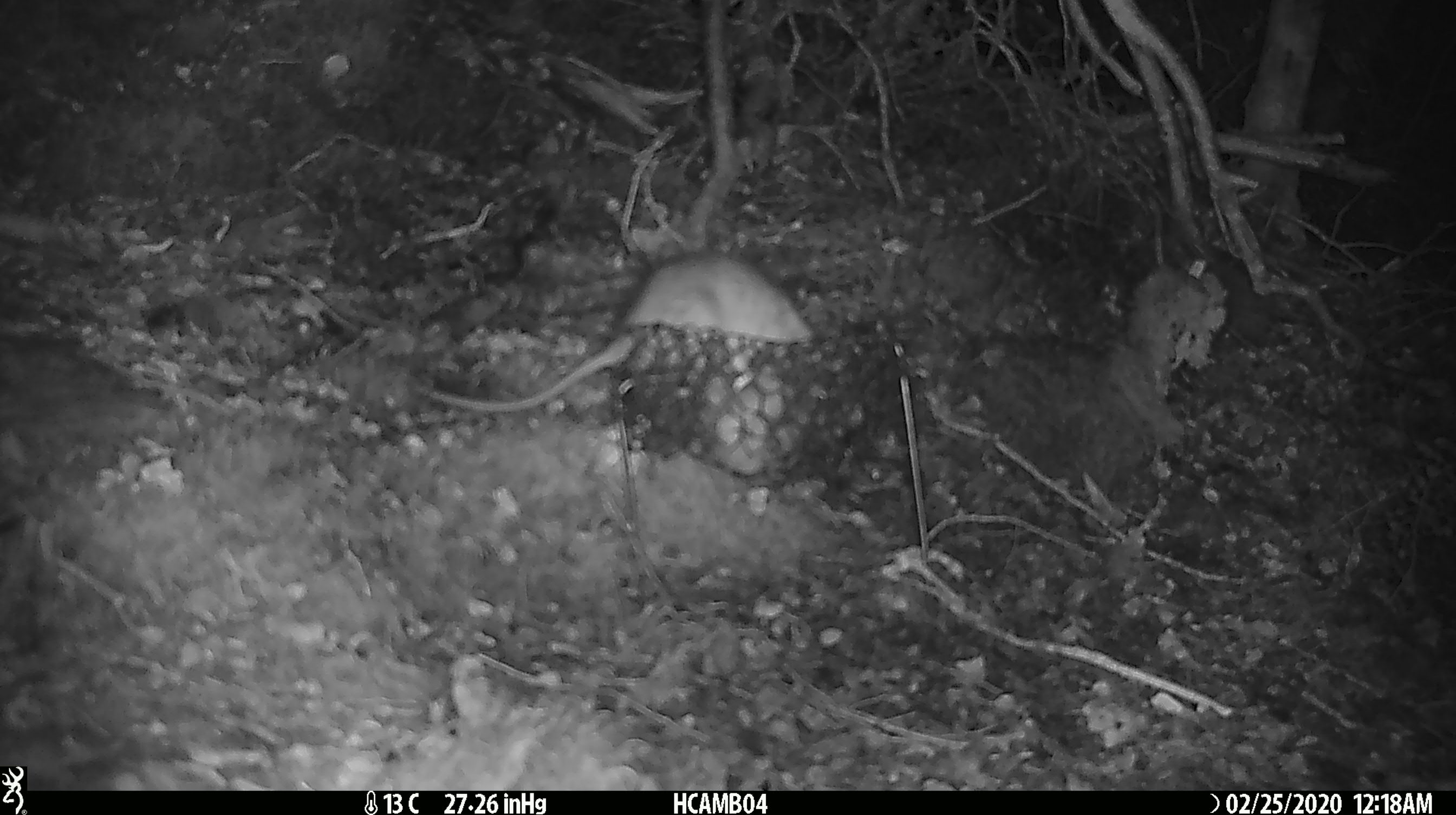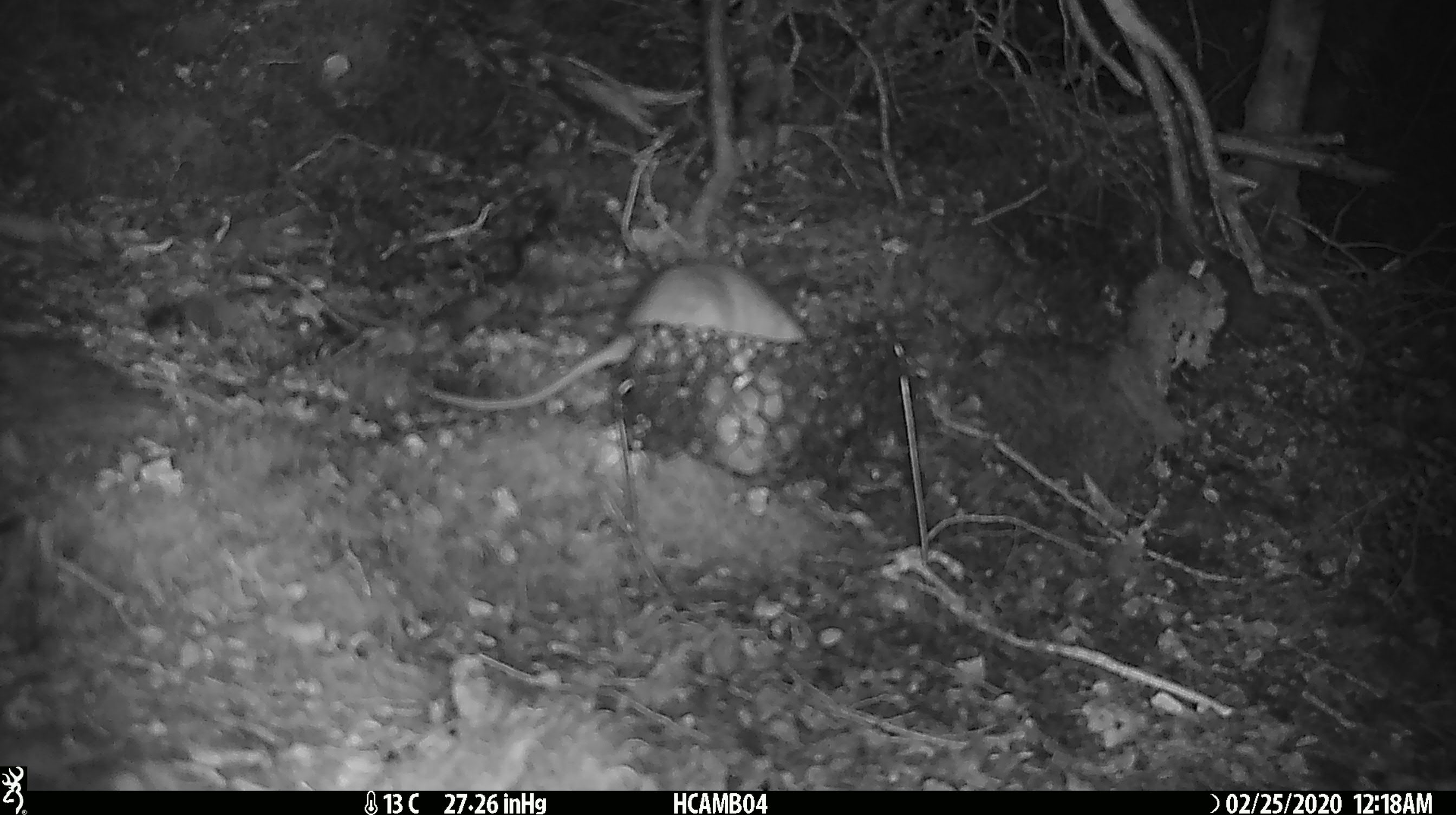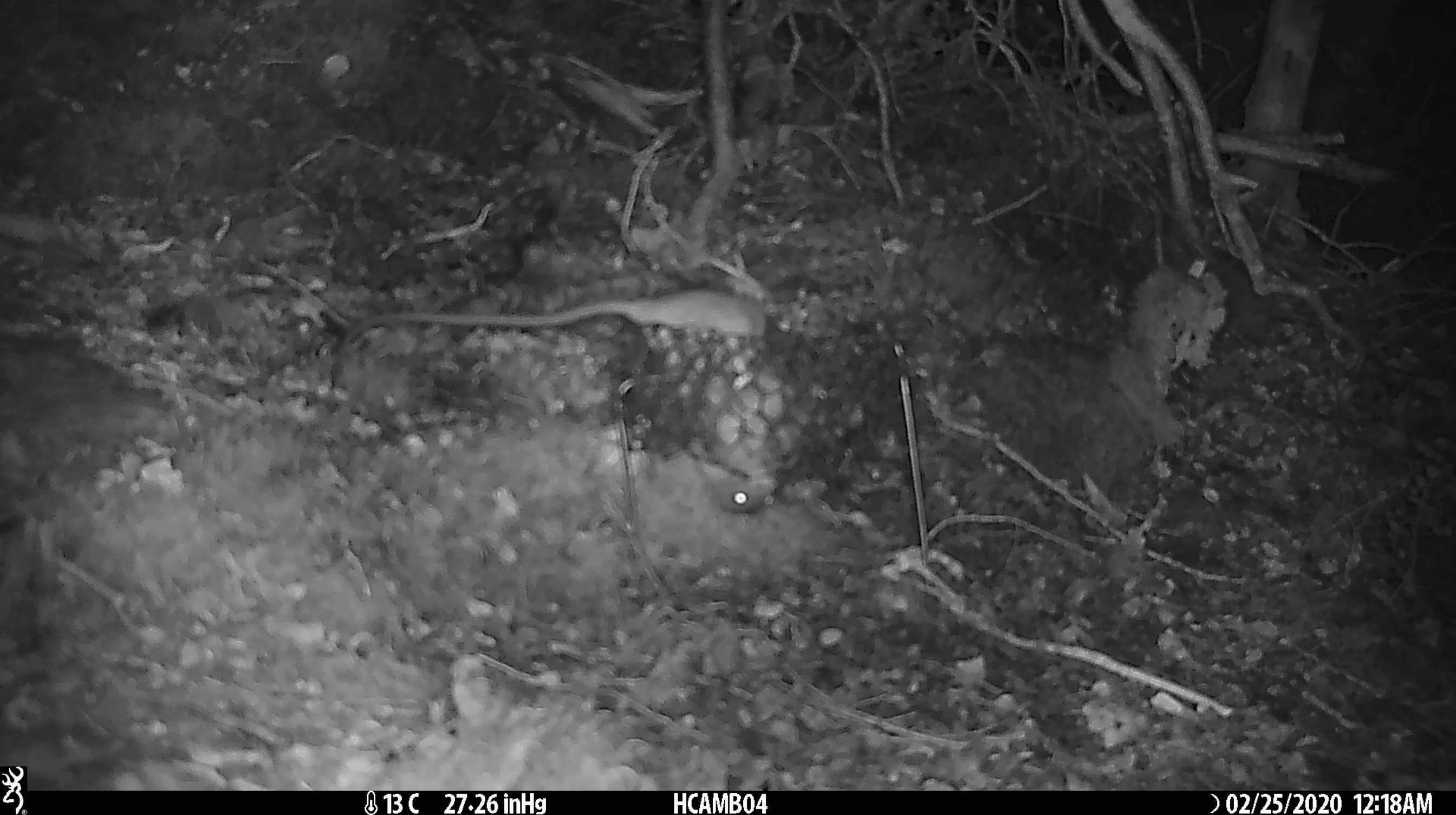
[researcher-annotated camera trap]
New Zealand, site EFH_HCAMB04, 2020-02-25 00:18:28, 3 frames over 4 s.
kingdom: Animalia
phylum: Chordata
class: Mammalia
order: Rodentia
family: Muridae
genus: Rattus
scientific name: Rattus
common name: rat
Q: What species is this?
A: Rat (Rattus).